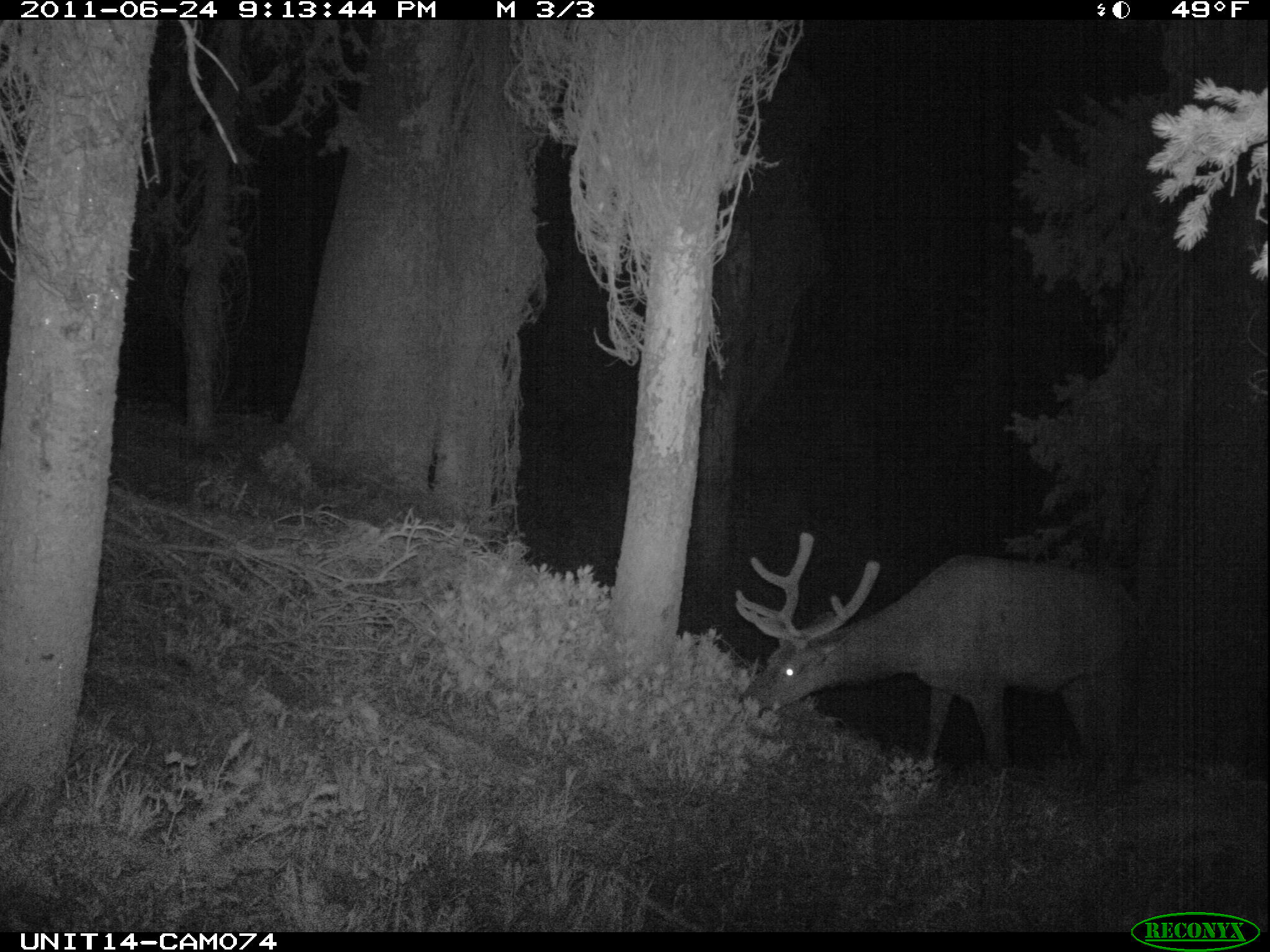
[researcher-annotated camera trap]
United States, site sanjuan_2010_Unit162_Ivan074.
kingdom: Animalia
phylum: Chordata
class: Mammalia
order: Artiodactyla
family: Cervidae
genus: Cervus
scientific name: Cervus elaphus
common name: red deer